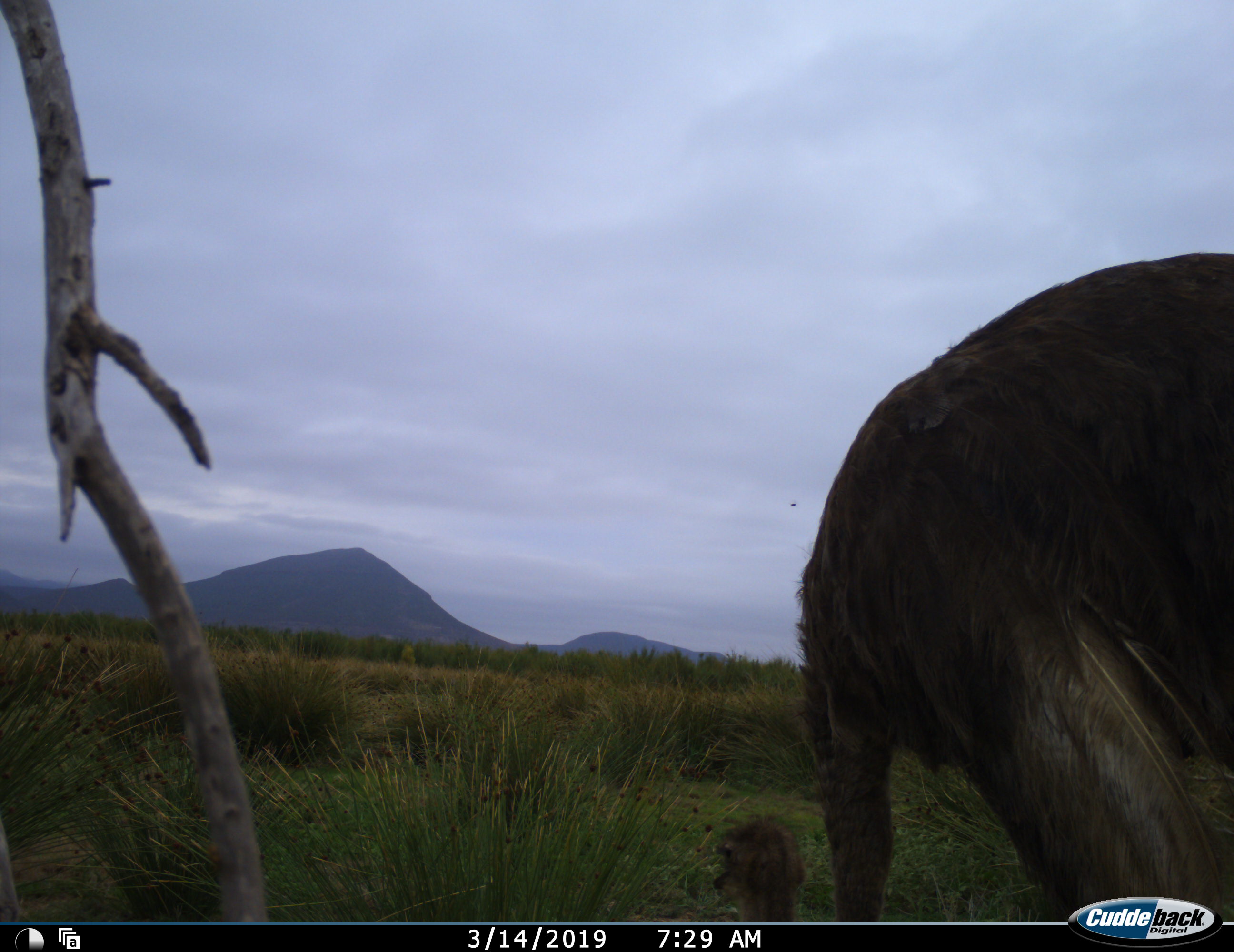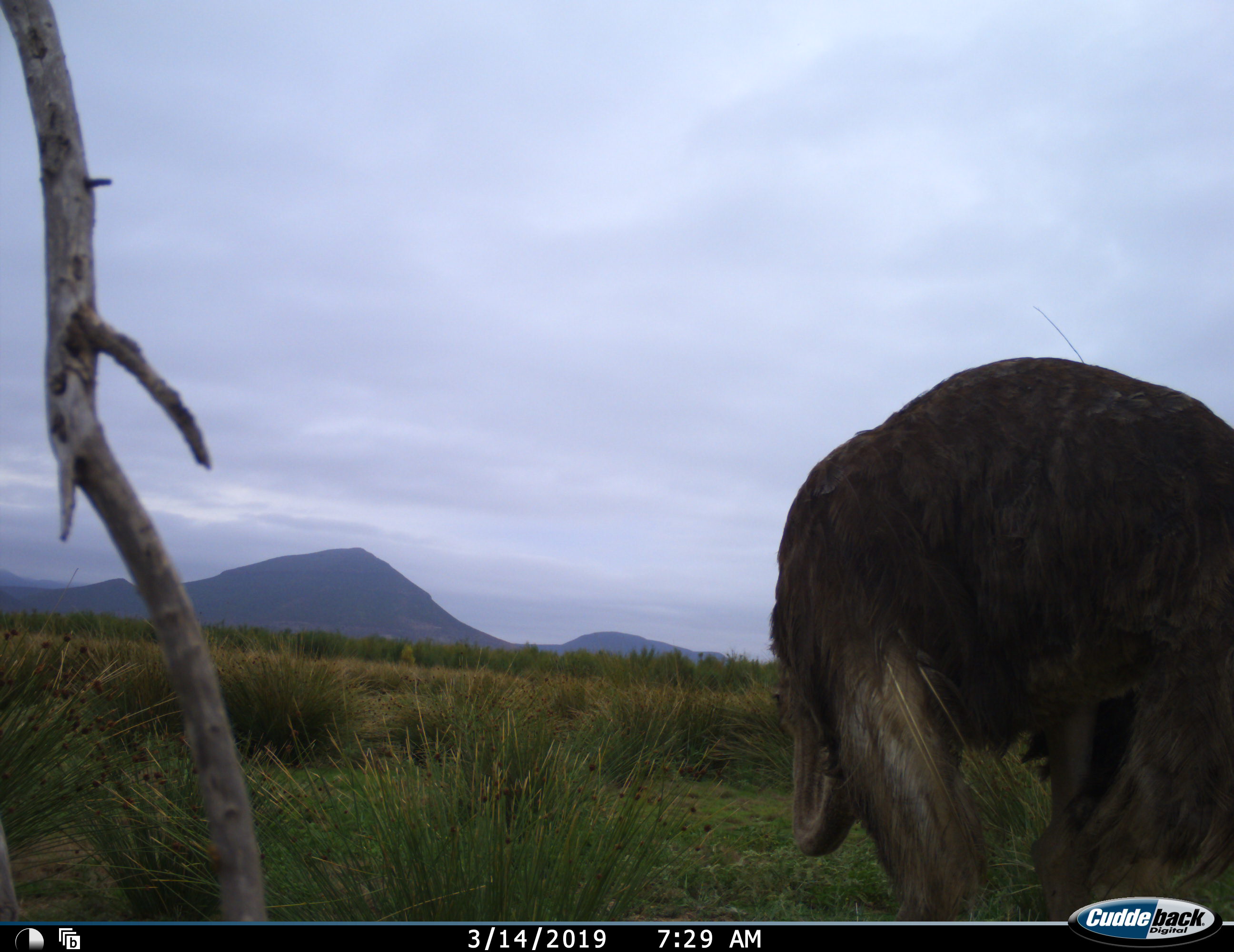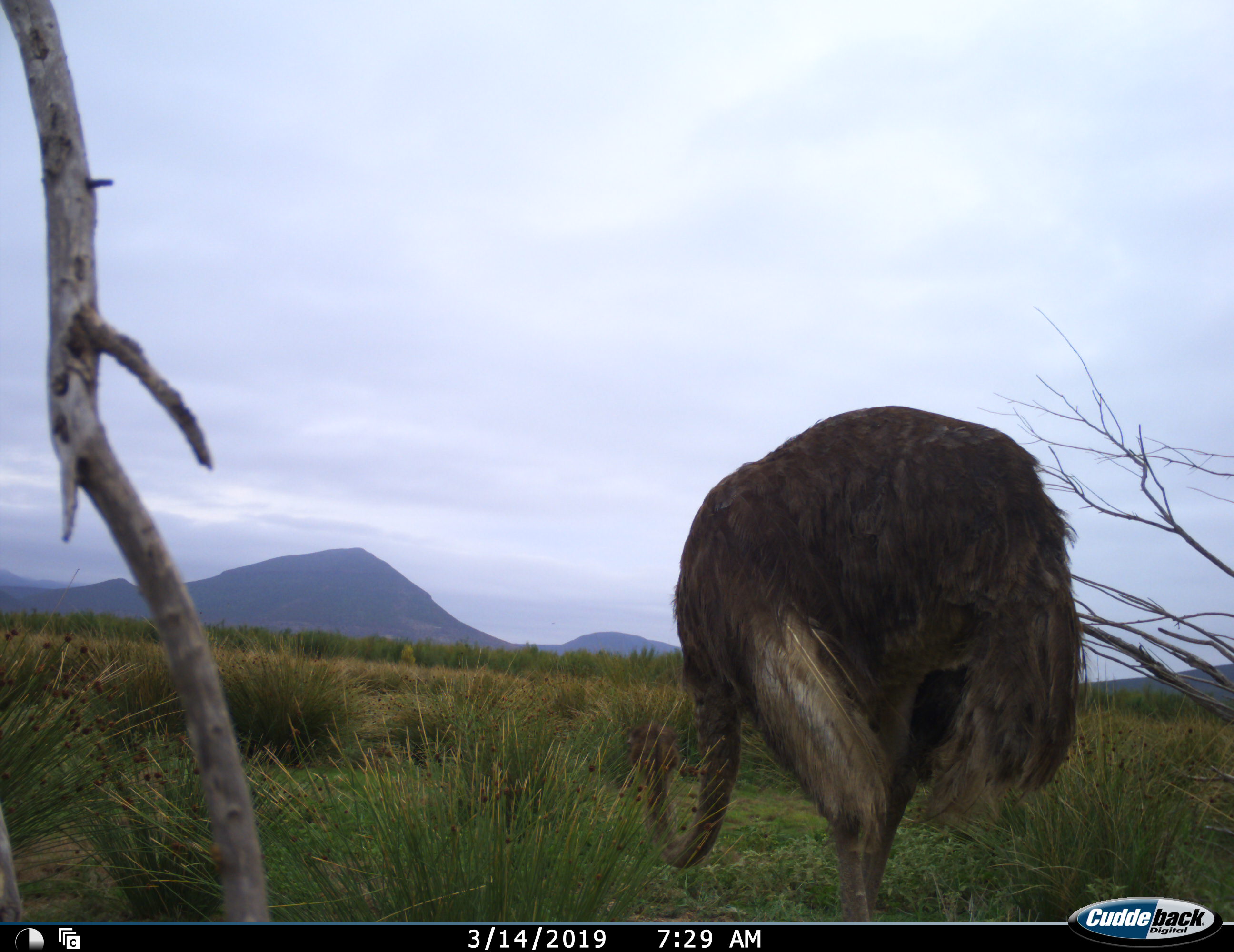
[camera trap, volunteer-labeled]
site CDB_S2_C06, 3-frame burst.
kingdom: Animalia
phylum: Chordata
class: Aves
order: Struthioniformes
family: Struthionidae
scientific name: Struthionidae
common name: ostrich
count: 1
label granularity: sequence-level